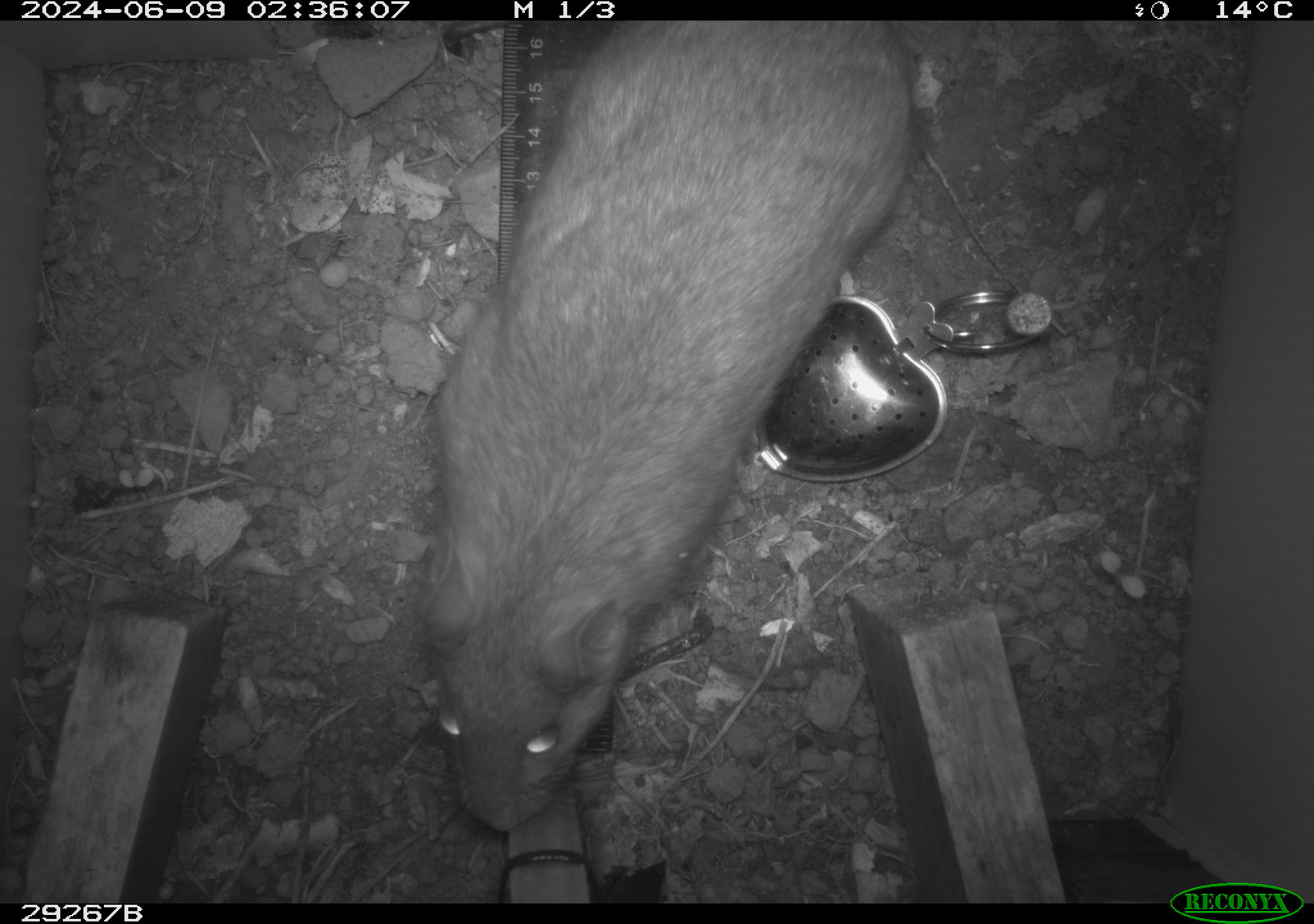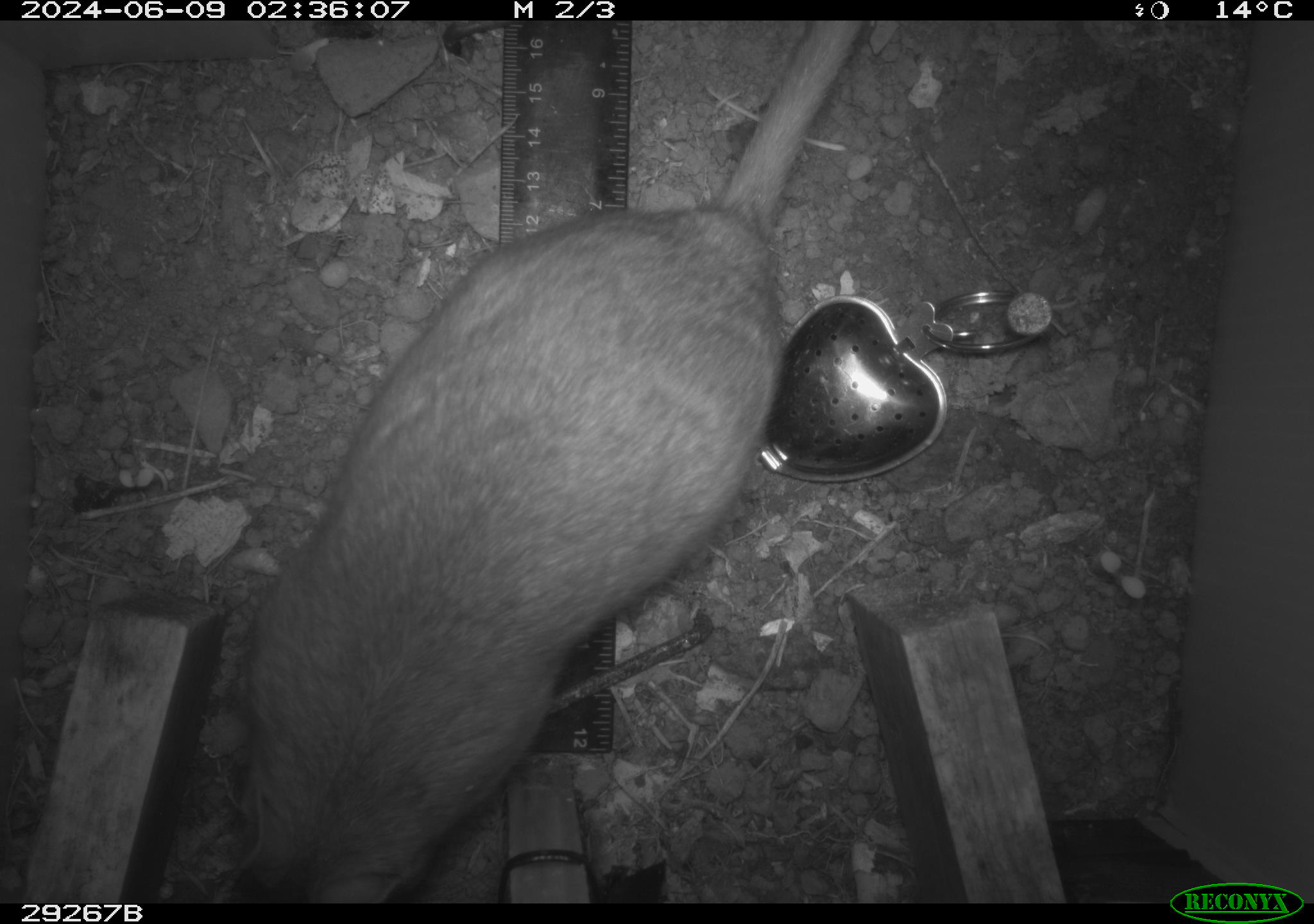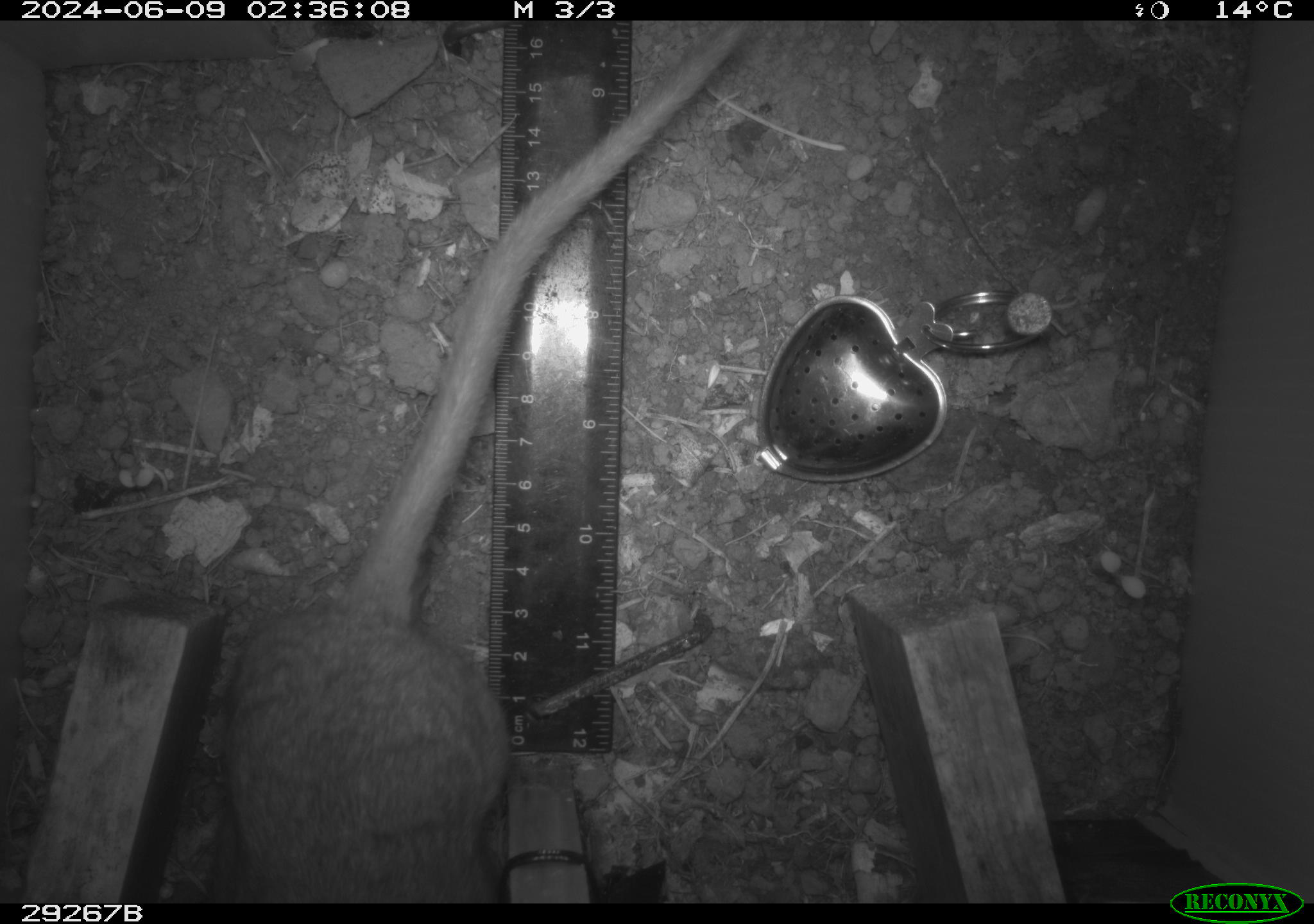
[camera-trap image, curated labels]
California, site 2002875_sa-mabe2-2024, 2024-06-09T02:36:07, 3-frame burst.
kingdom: Animalia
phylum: Chordata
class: Mammalia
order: Rodentia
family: Cricetidae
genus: Neotoma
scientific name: Neotoma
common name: pack rat or woodrat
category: neotoma species